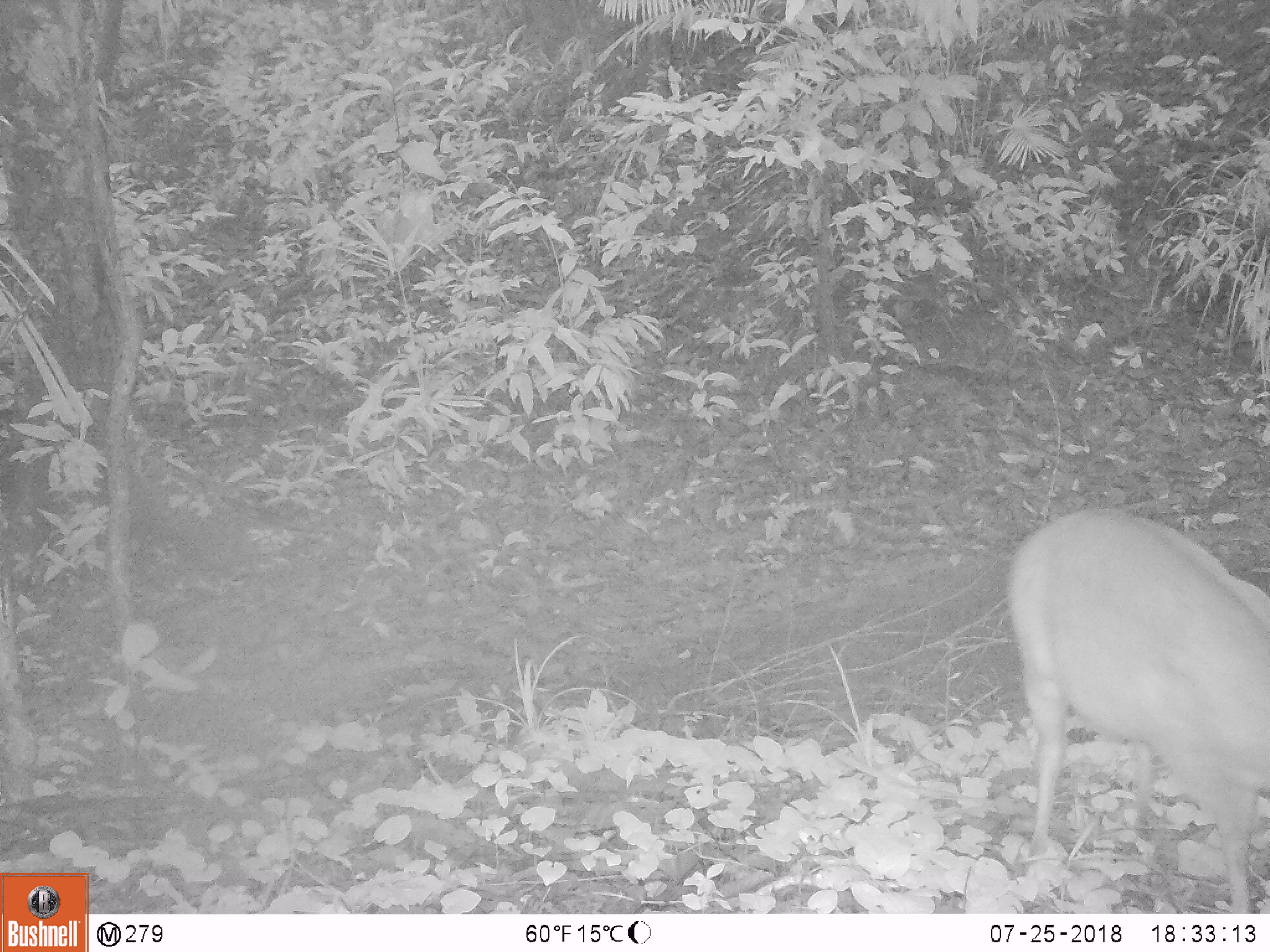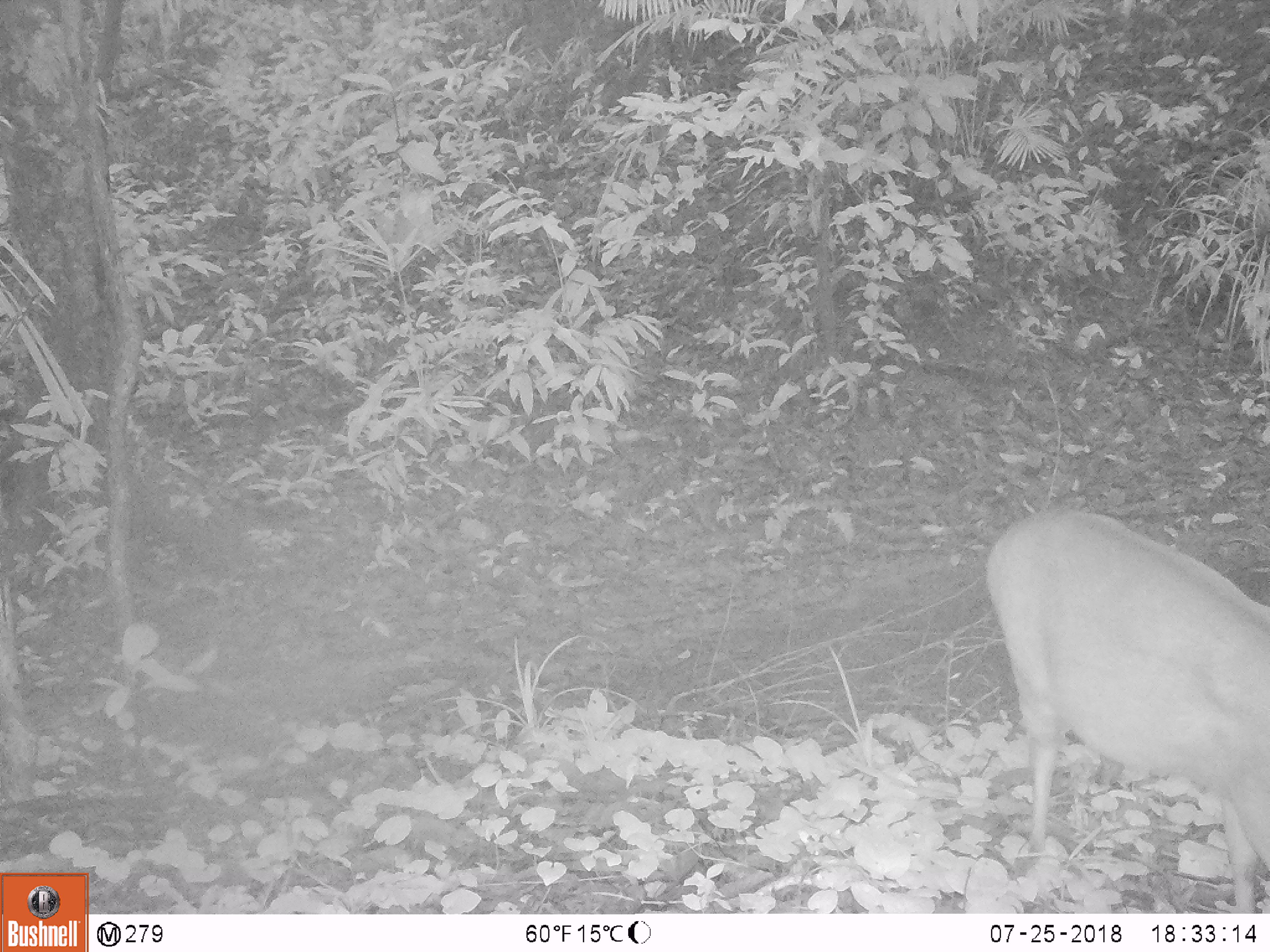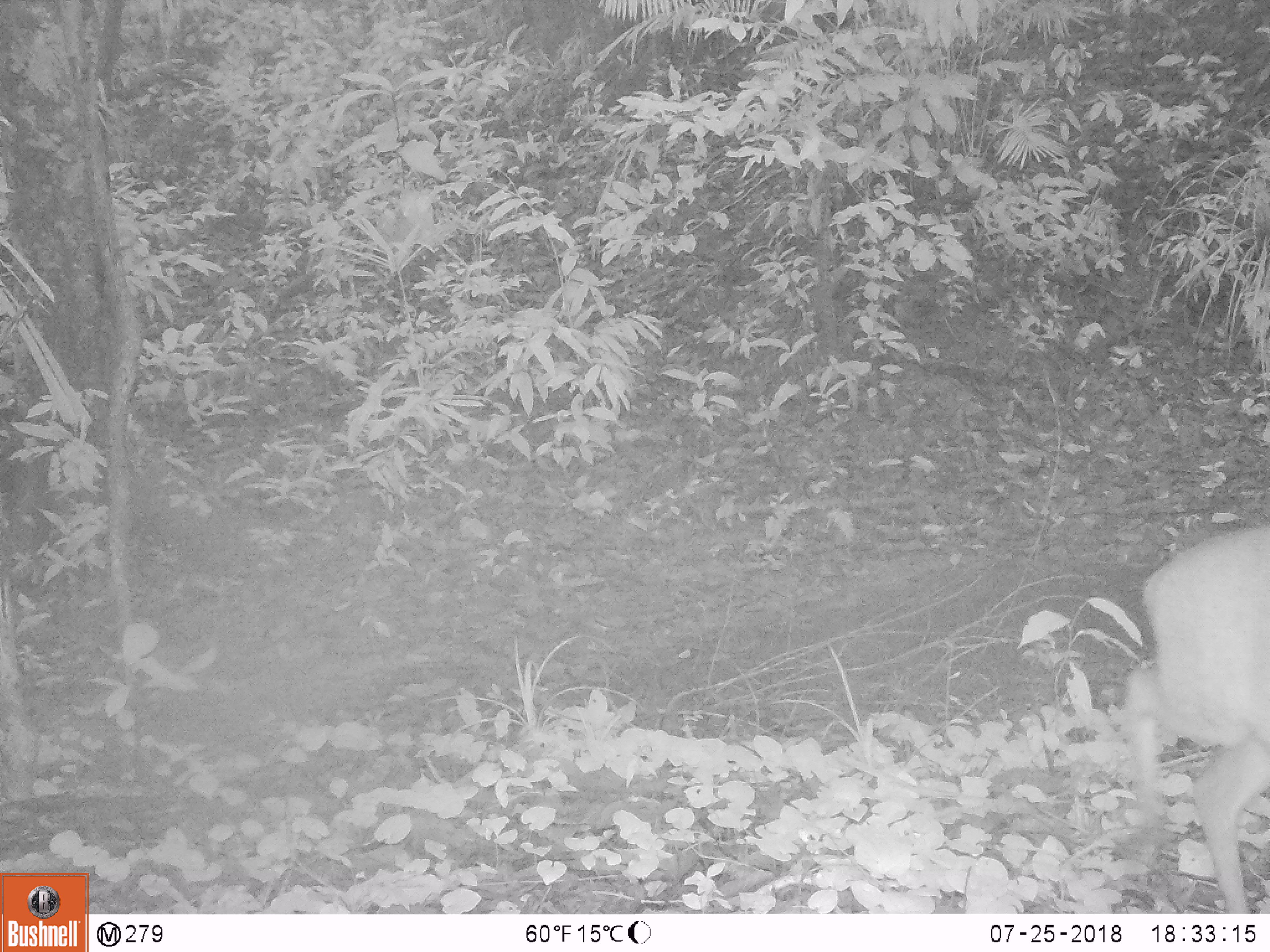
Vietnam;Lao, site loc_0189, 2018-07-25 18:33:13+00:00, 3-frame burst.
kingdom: Animalia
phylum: Chordata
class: Mammalia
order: Artiodactyla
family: Cervidae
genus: Muntiacus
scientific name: Muntiacus vuquangensis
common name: large-antlered muntjac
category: large antlered muntjac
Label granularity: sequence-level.